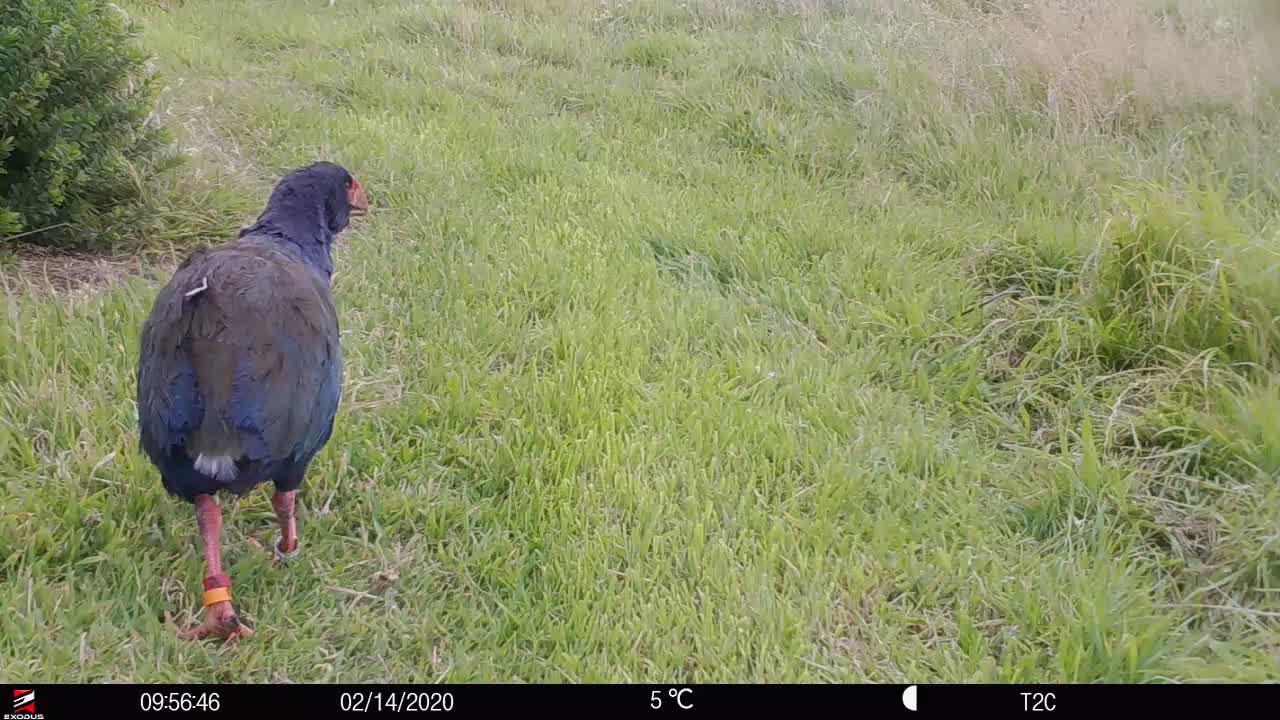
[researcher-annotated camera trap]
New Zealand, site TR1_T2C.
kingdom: Animalia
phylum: Chordata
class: Aves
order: Gruiformes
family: Rallidae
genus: Porphyrio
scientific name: Porphyrio mantelli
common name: takahe